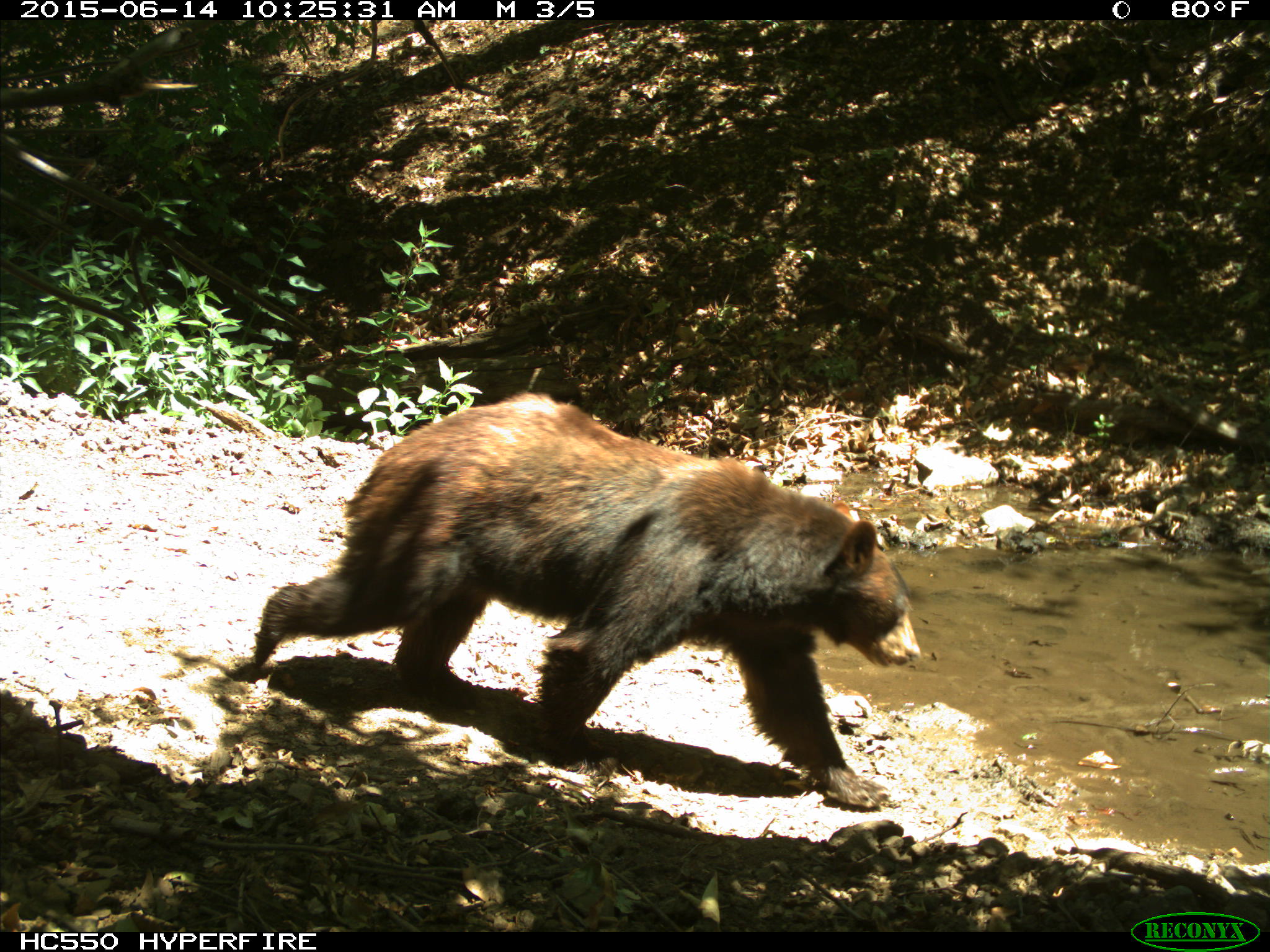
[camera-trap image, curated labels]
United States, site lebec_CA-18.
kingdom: Animalia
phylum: Chordata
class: Mammalia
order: Carnivora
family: Ursidae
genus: Ursus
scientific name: Ursus americanus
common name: american black bear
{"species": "Ursus americanus (american black bear)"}